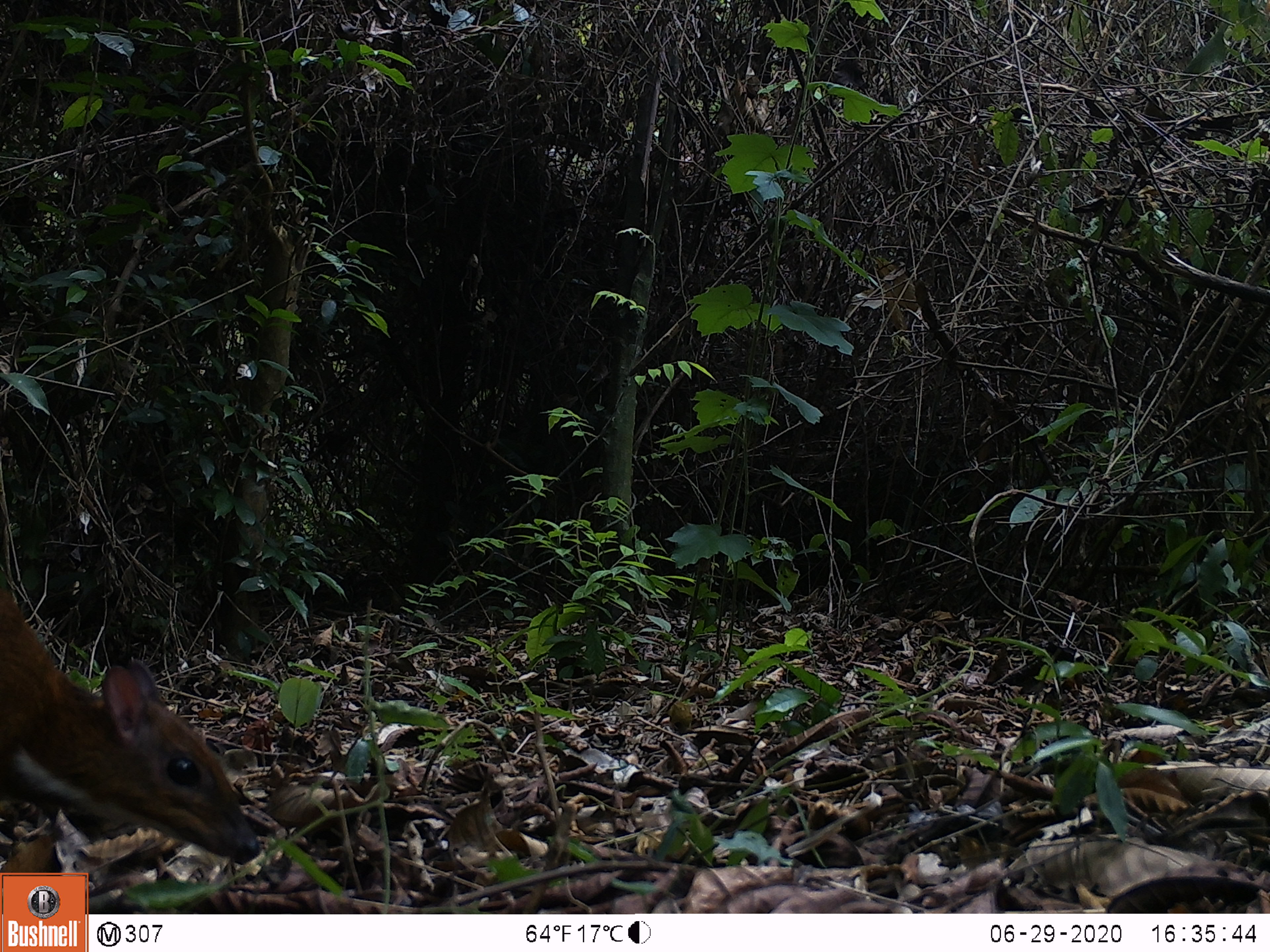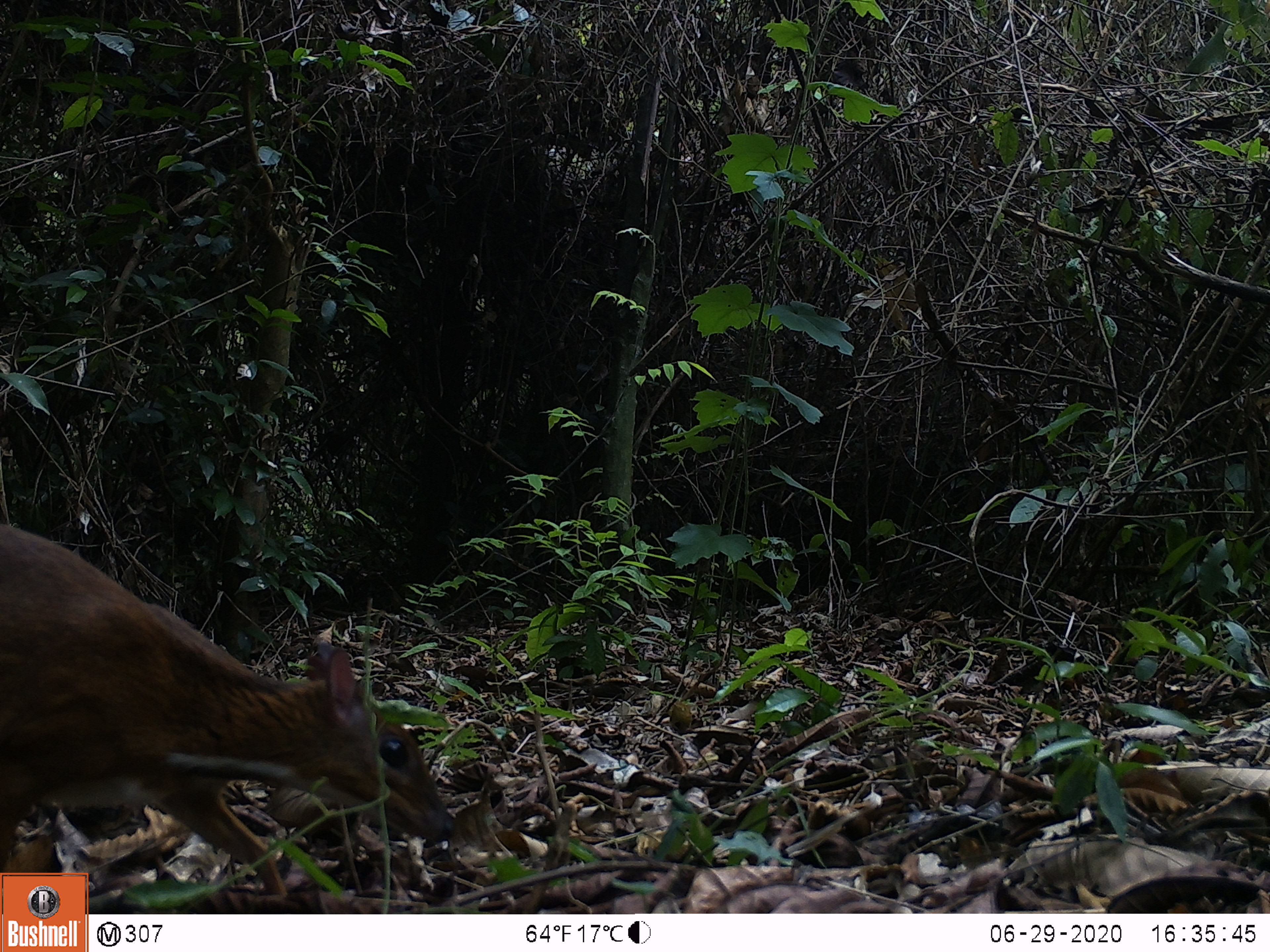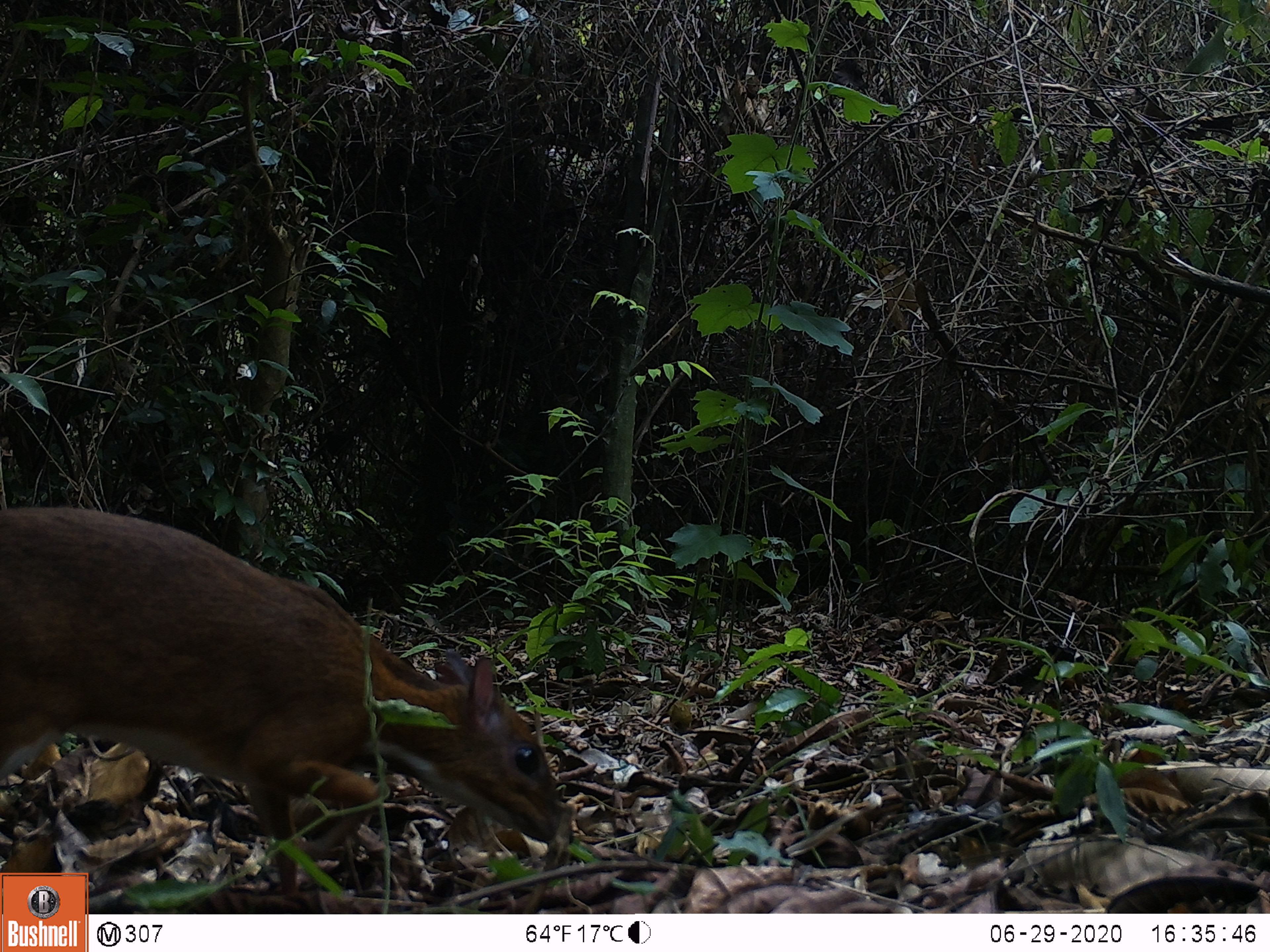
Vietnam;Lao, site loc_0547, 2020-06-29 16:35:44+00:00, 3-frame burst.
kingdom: Animalia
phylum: Chordata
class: Mammalia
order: Artiodactyla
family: Tragulidae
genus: Moschiola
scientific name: Moschiola meminna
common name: chevrotain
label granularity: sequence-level